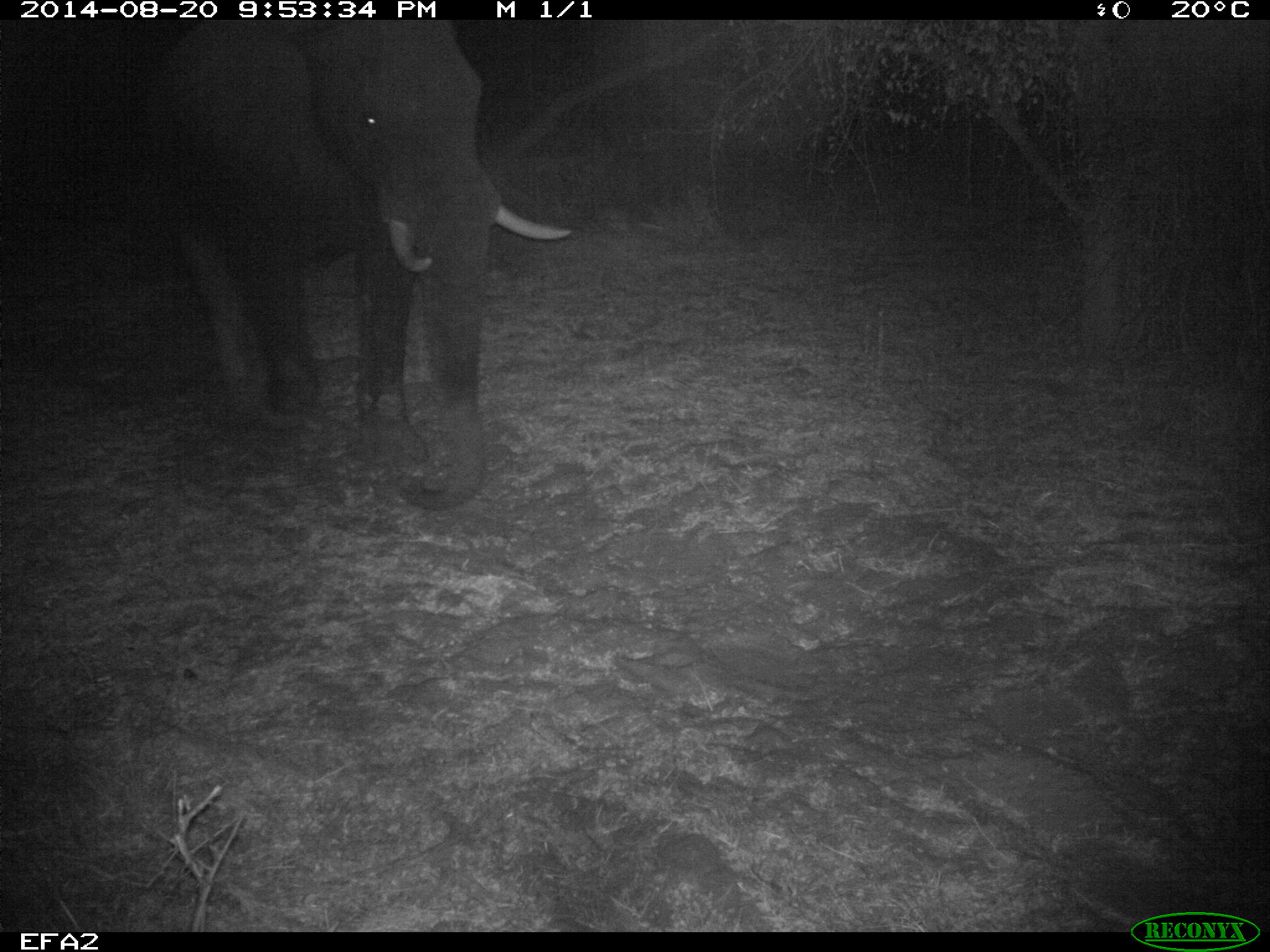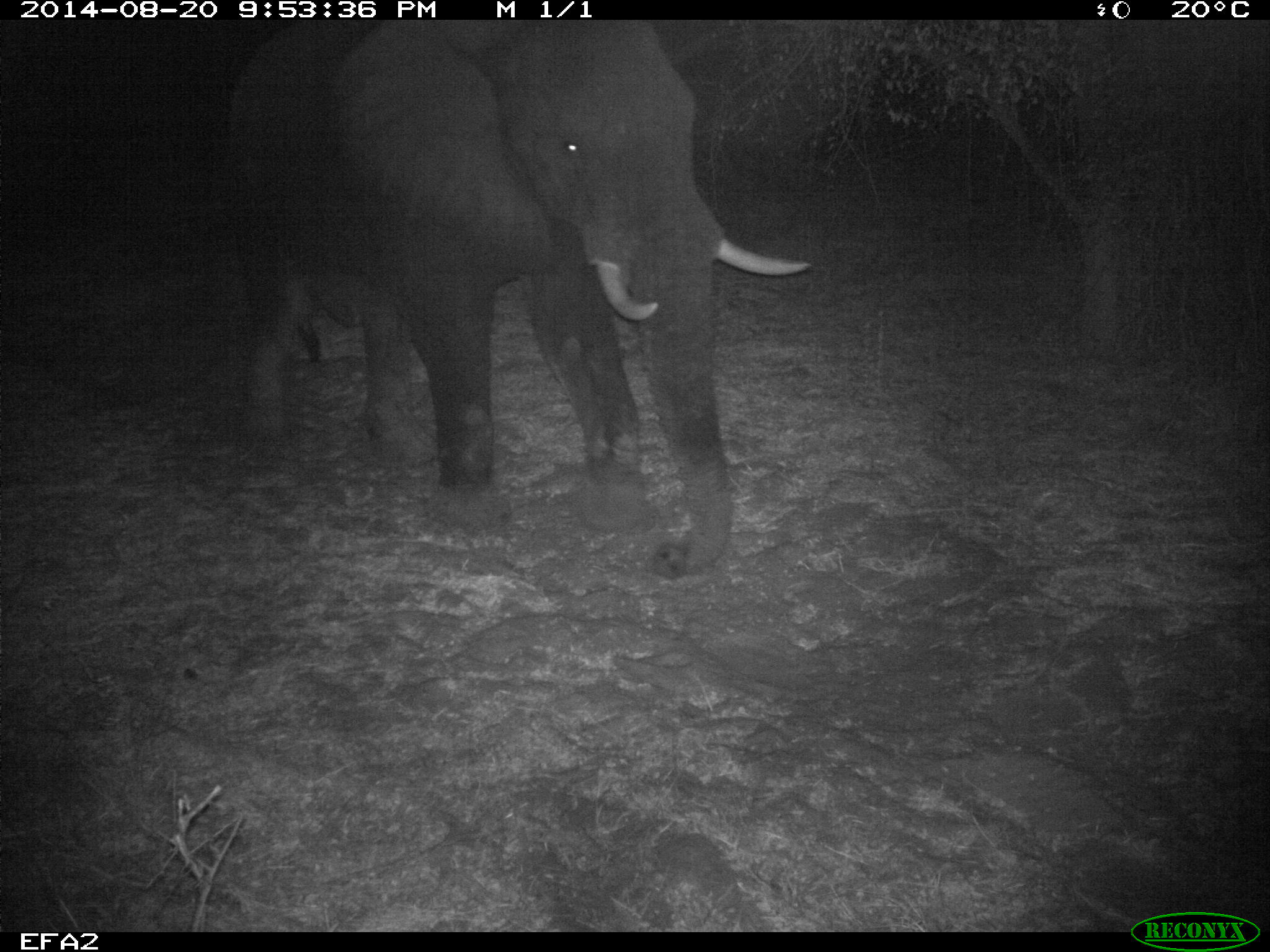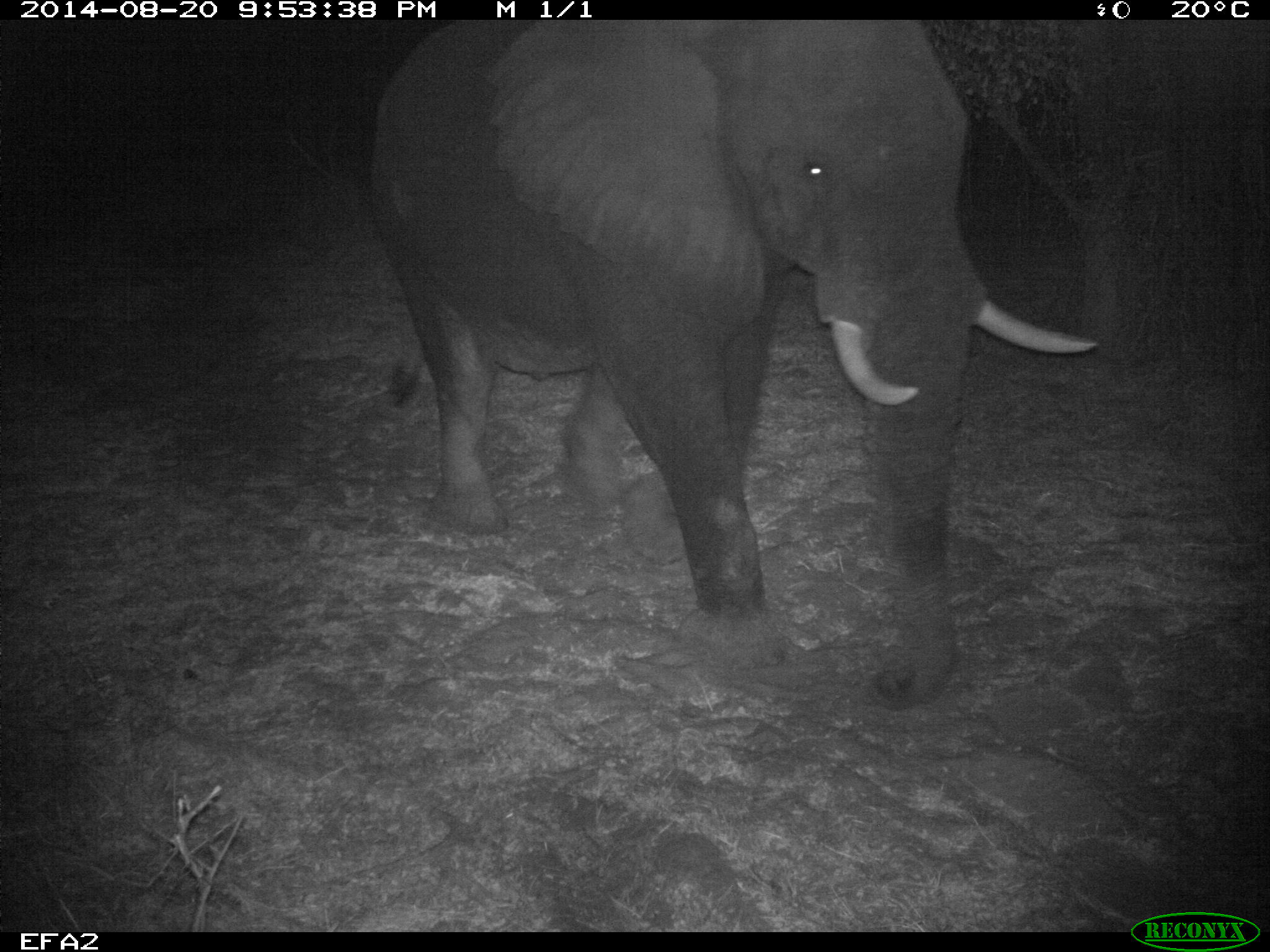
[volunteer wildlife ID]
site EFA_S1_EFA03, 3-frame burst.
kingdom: Animalia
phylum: Chordata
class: Mammalia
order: Proboscidea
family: Elephantidae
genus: Loxodonta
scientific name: Loxodonta africana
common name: african bush elephant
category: elephant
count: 1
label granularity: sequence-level